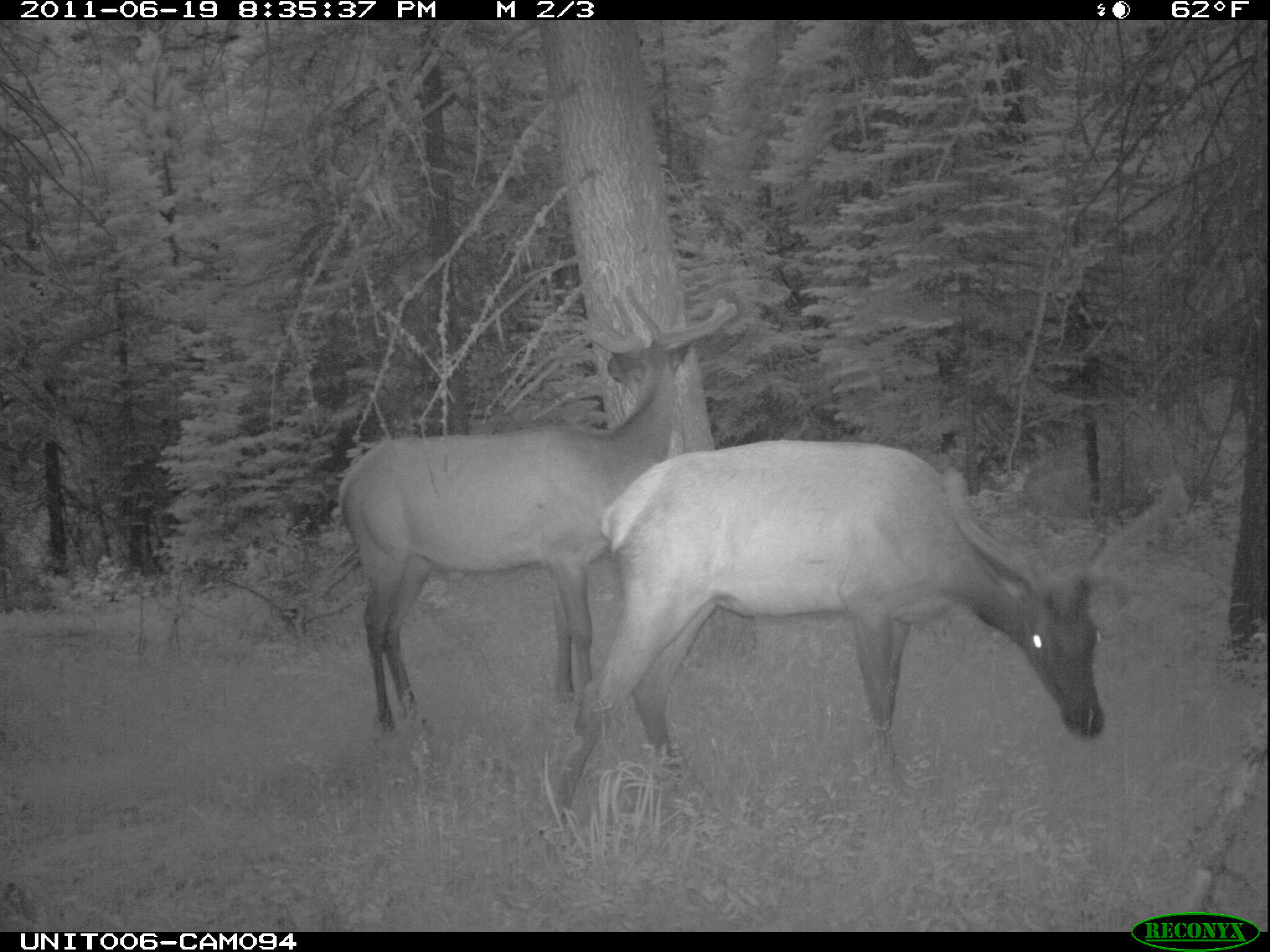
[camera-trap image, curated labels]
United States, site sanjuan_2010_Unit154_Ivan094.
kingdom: Animalia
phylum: Chordata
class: Mammalia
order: Artiodactyla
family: Cervidae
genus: Cervus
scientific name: Cervus elaphus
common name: red deer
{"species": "Cervus elaphus (red deer)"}